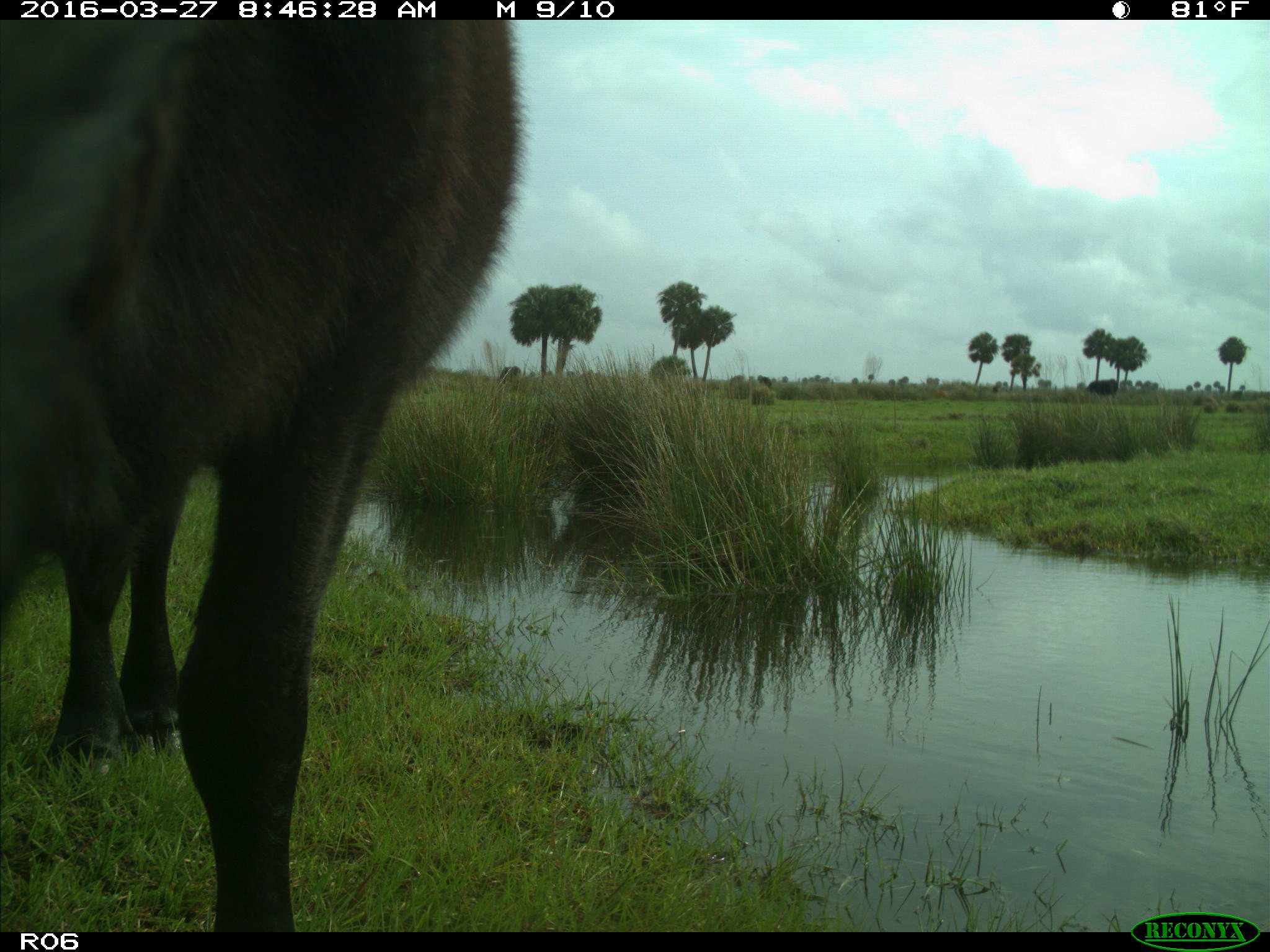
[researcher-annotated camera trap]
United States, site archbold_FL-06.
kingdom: Animalia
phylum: Chordata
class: Mammalia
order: Artiodactyla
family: Bovidae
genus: Bos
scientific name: Bos taurus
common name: domestic cow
Bos taurus (domestic cow).